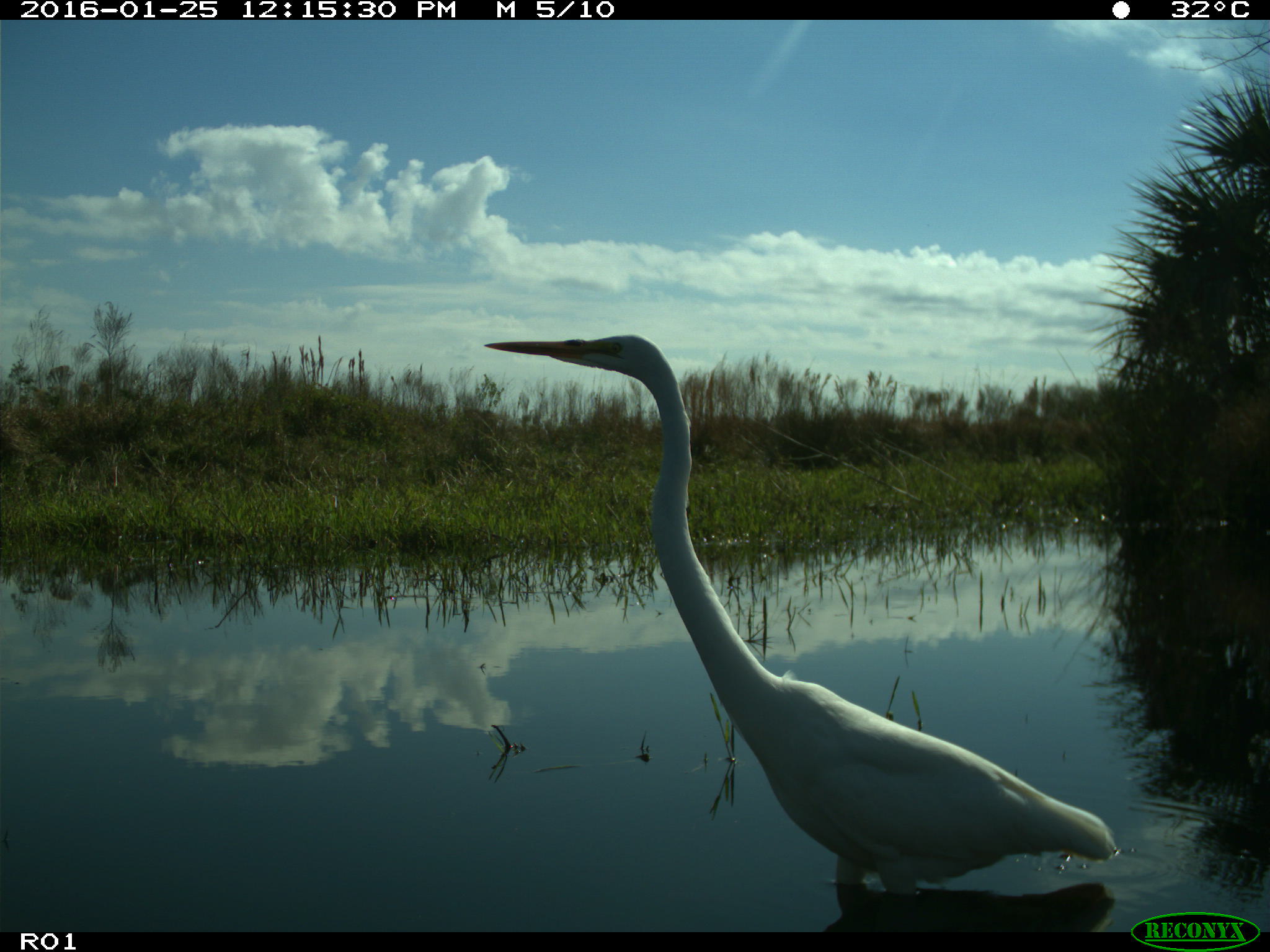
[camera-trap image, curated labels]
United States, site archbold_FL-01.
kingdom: Animalia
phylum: Chordata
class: Aves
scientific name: Aves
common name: birds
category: unidentified bird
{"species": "unidentified bird (birds) (Aves)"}